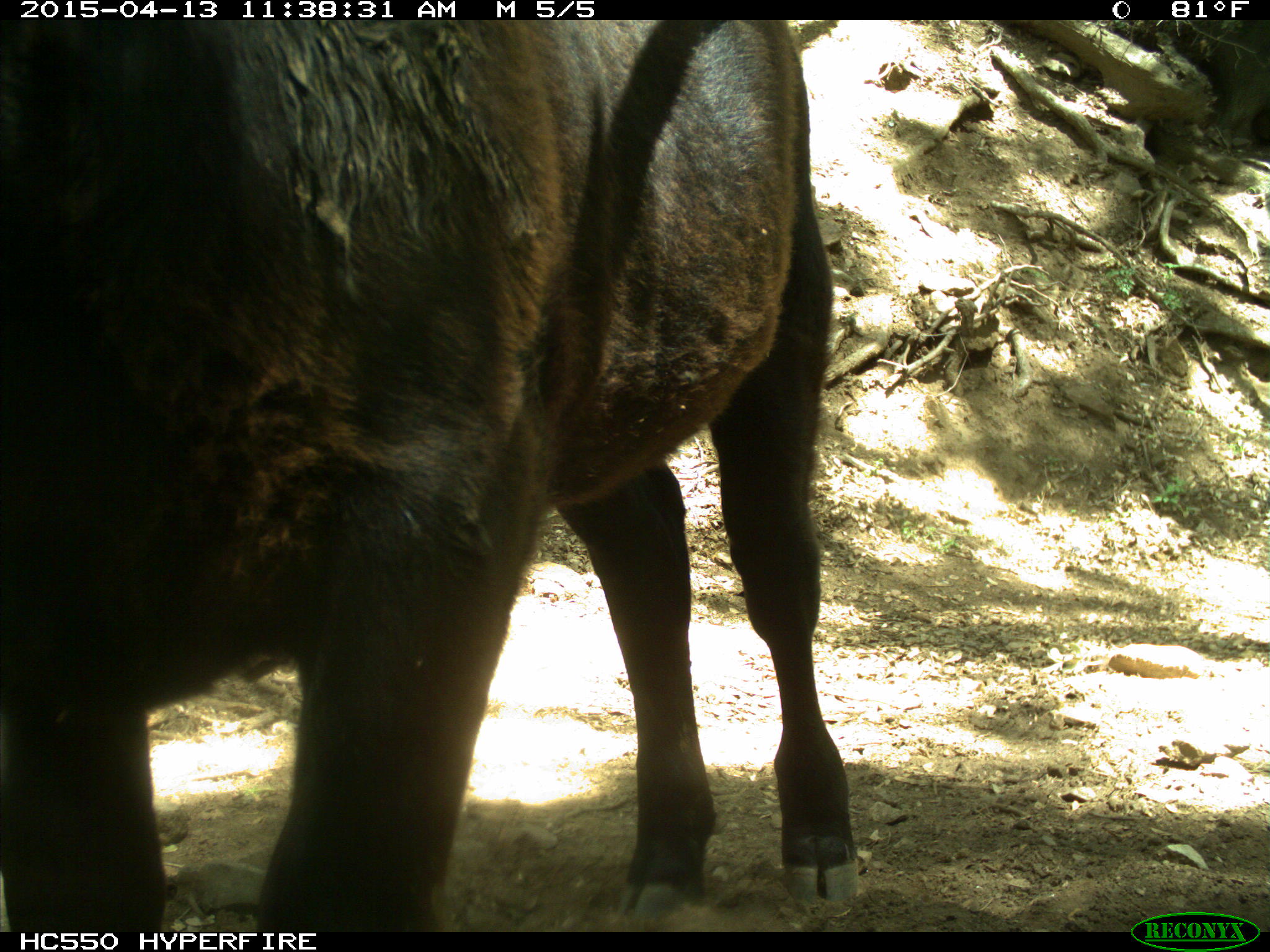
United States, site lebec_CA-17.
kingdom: Animalia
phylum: Chordata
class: Mammalia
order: Artiodactyla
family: Bovidae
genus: Bos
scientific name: Bos taurus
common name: domestic cow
Bos taurus (domestic cow).